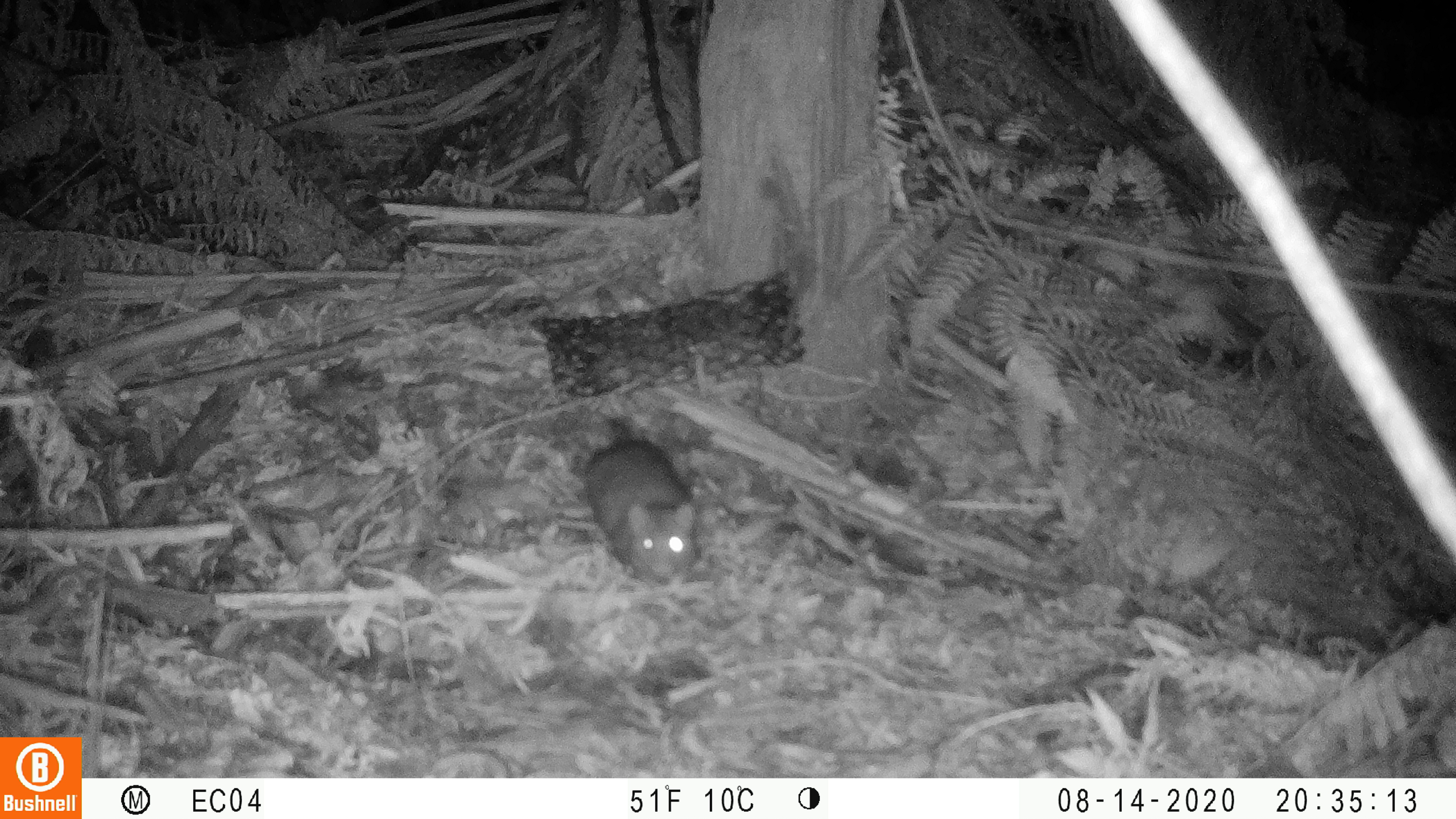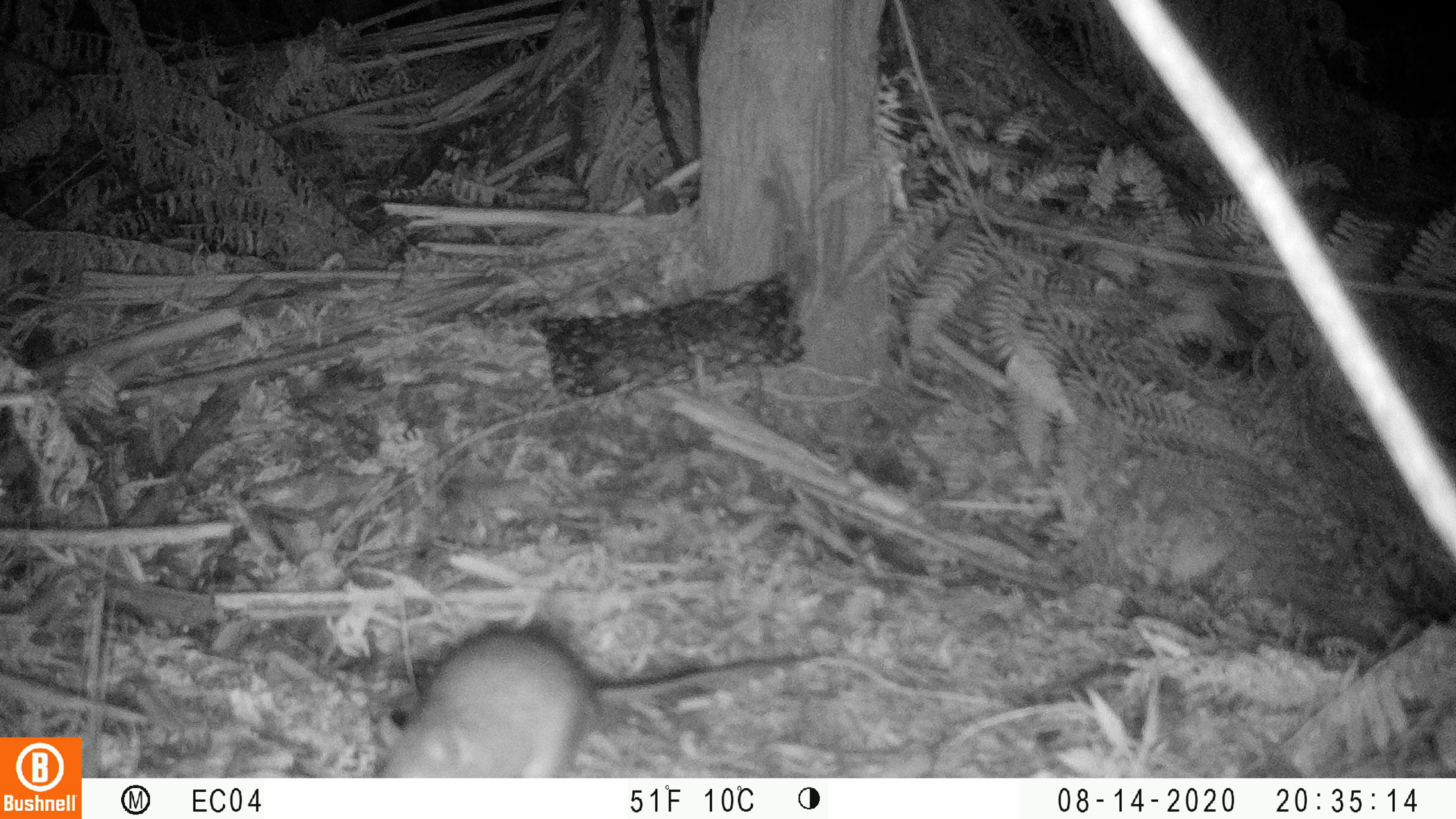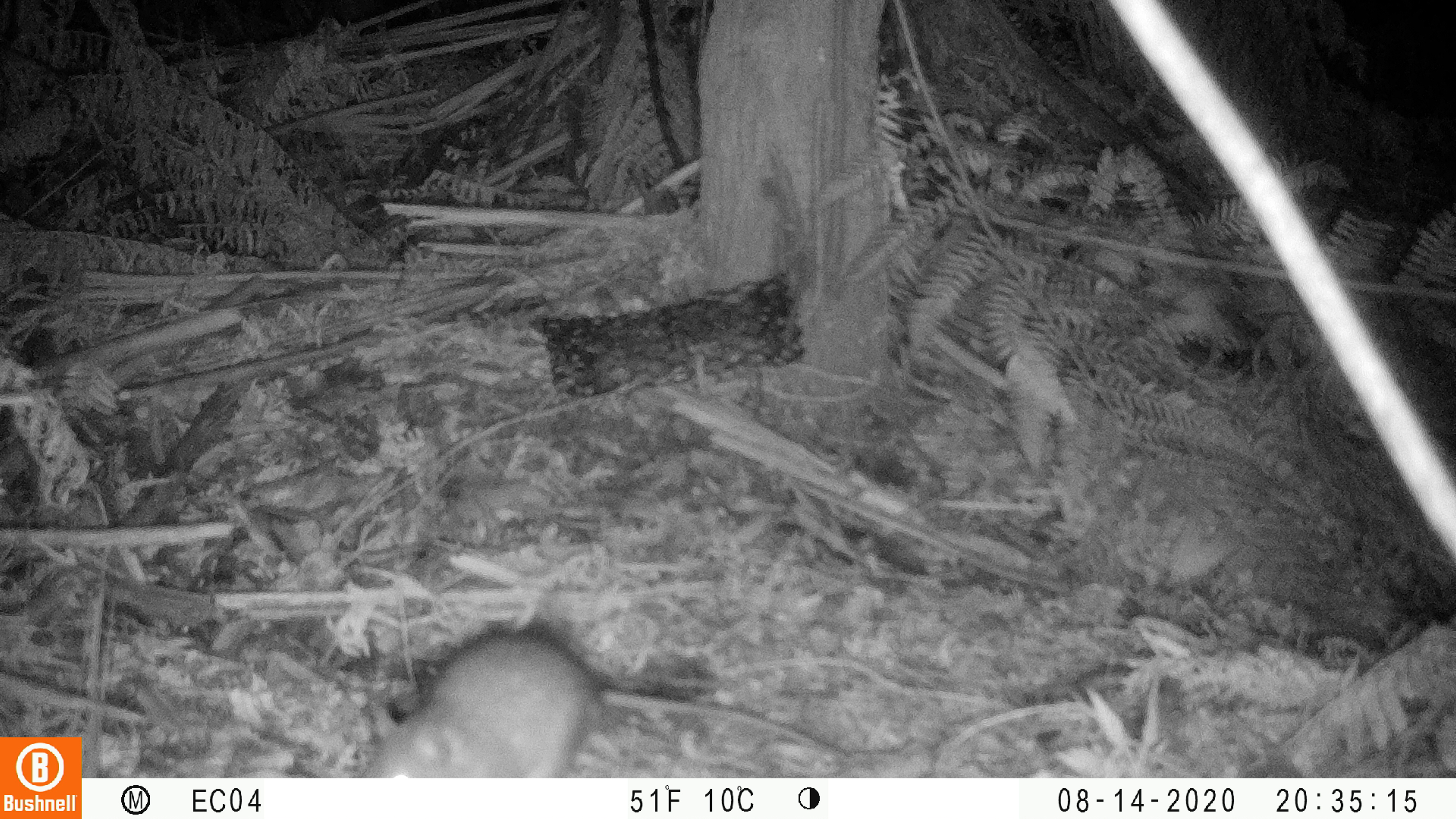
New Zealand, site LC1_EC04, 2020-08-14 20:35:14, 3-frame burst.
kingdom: Animalia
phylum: Chordata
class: Mammalia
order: Rodentia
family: Muridae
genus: Rattus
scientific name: Rattus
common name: rat